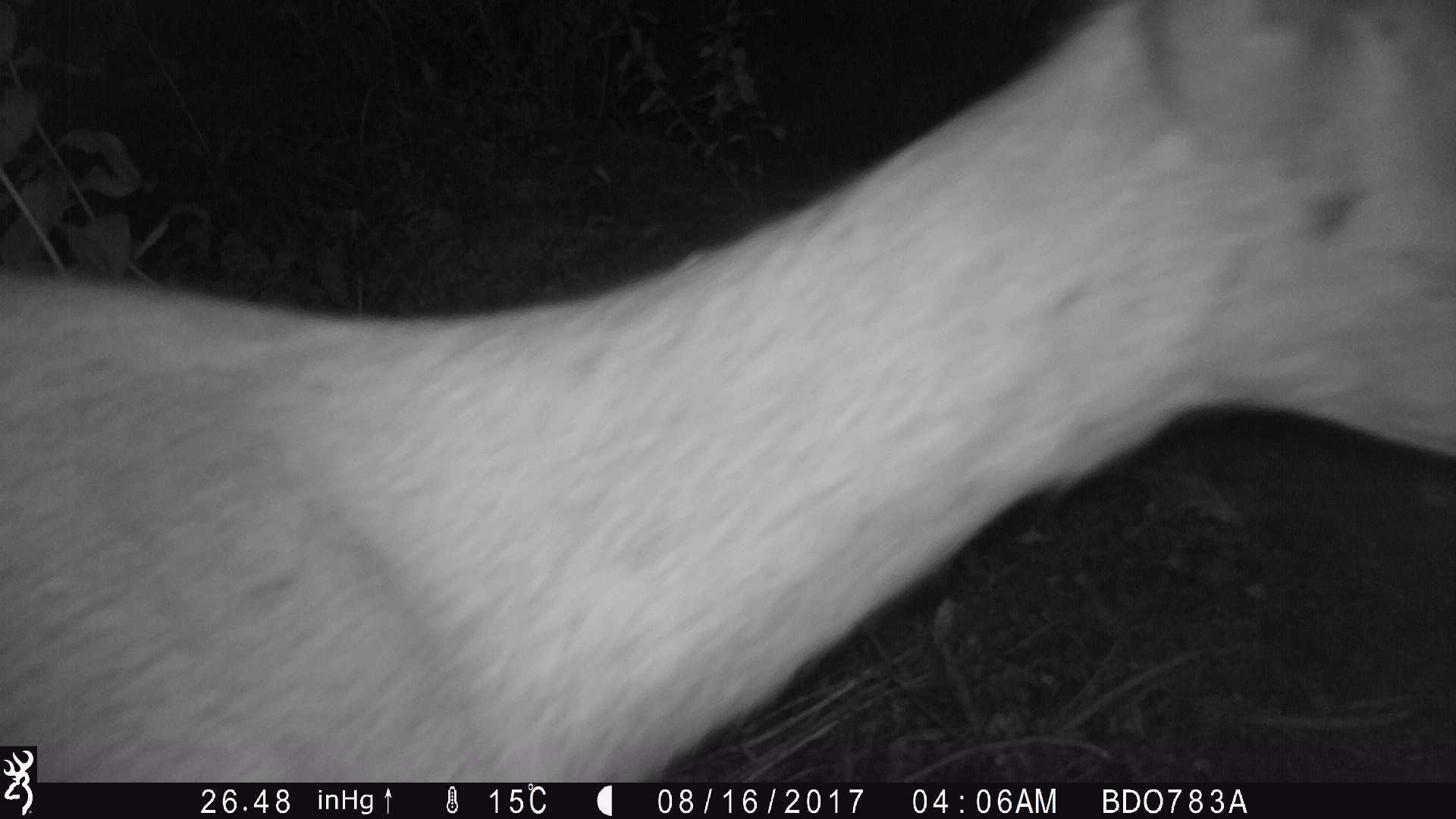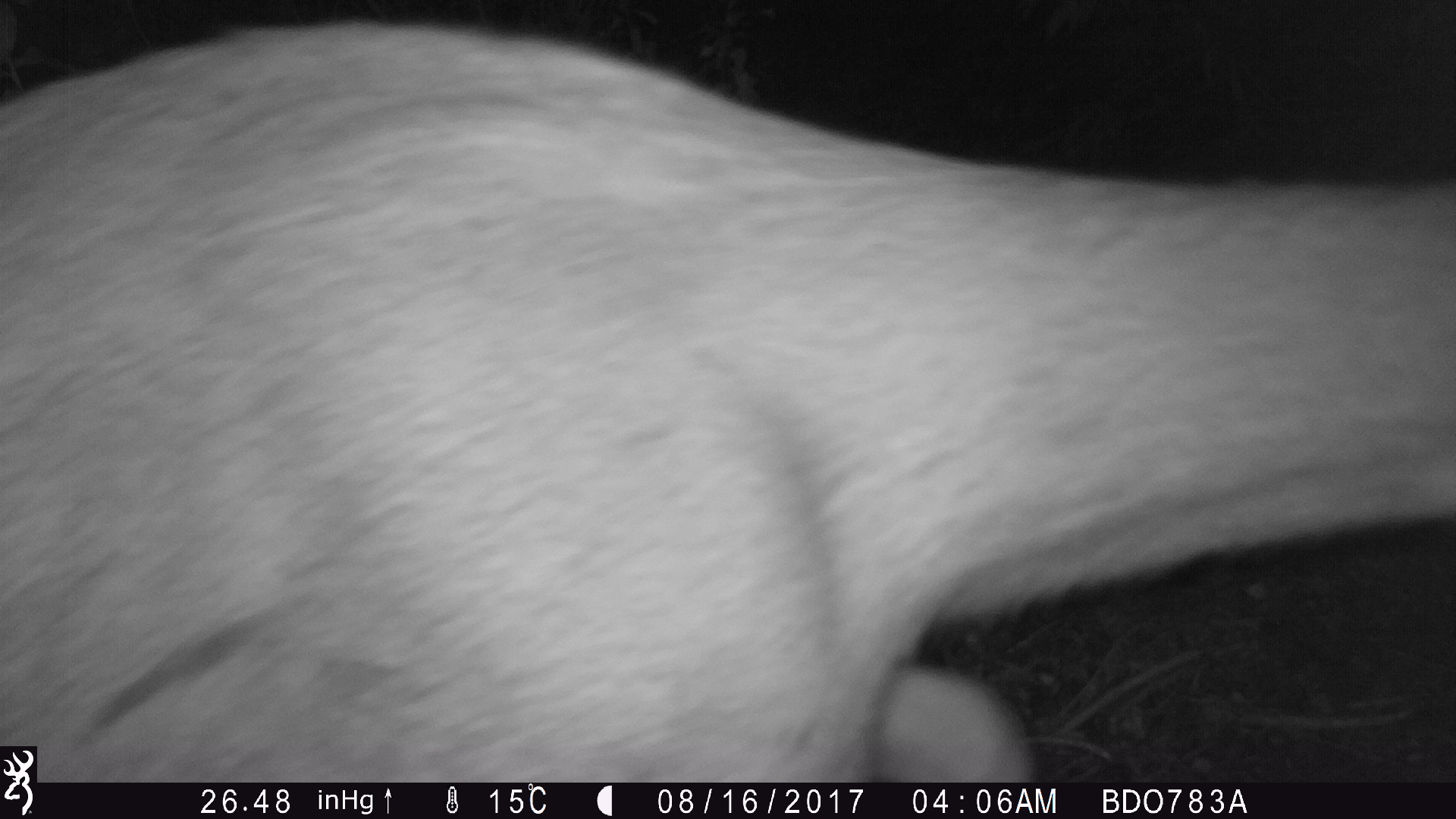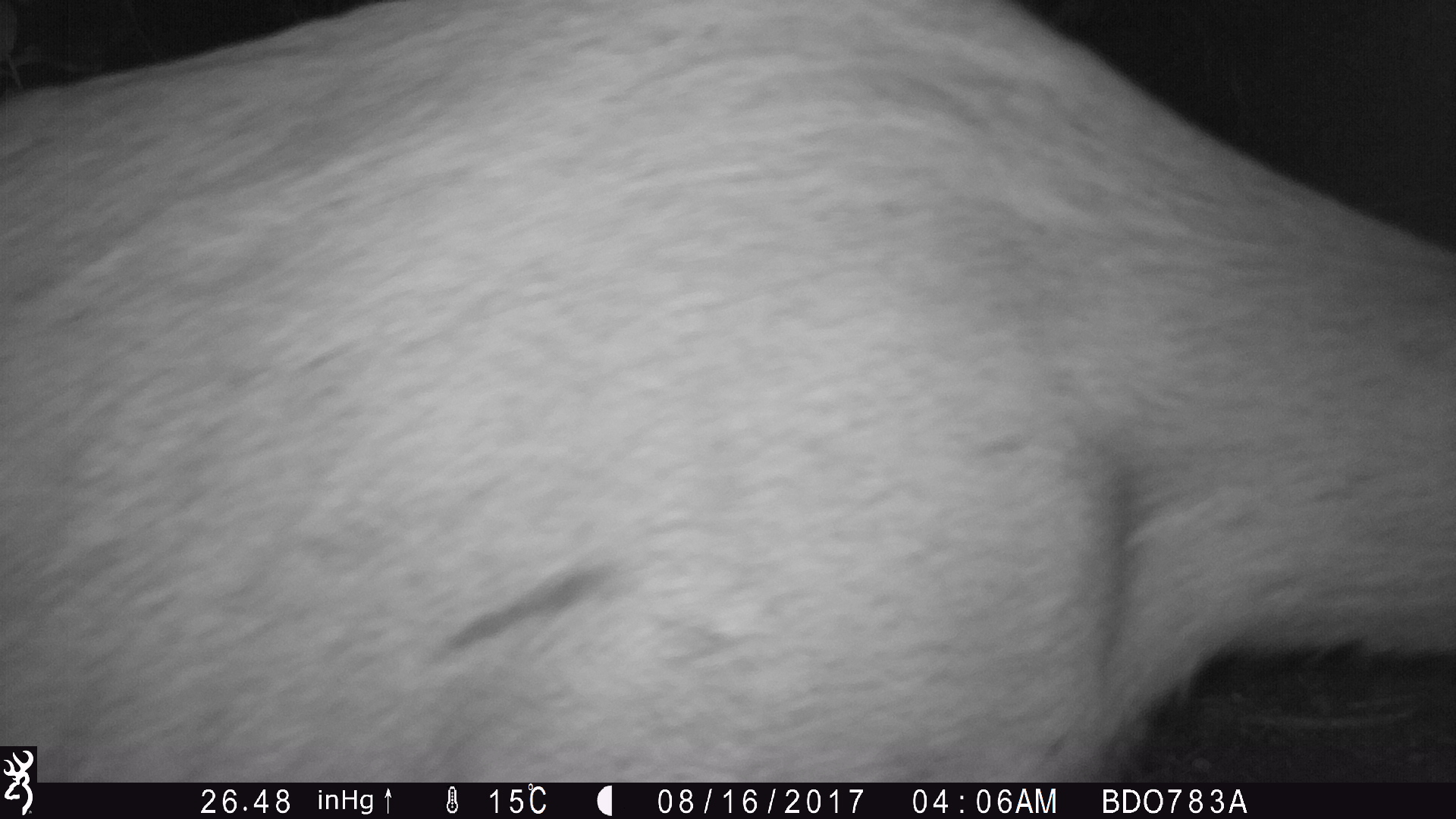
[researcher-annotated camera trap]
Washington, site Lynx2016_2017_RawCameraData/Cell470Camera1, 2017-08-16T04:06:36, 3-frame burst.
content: unidentified animal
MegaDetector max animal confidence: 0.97